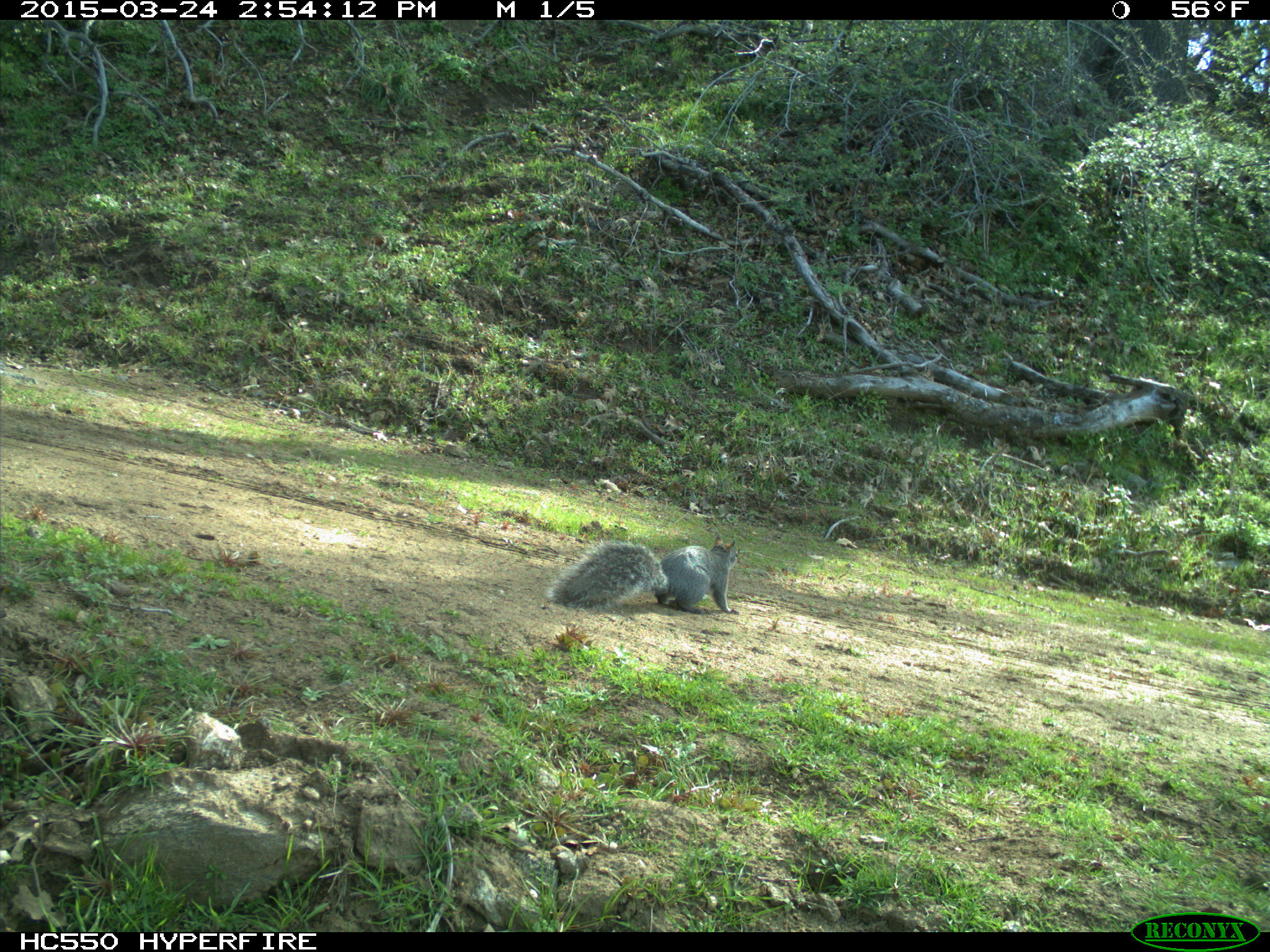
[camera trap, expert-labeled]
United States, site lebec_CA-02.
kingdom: Animalia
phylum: Chordata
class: Mammalia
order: Rodentia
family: Sciuridae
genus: Sciurus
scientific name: Sciurus carolinensis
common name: eastern gray squirrel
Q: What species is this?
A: Sciurus carolinensis (eastern gray squirrel).